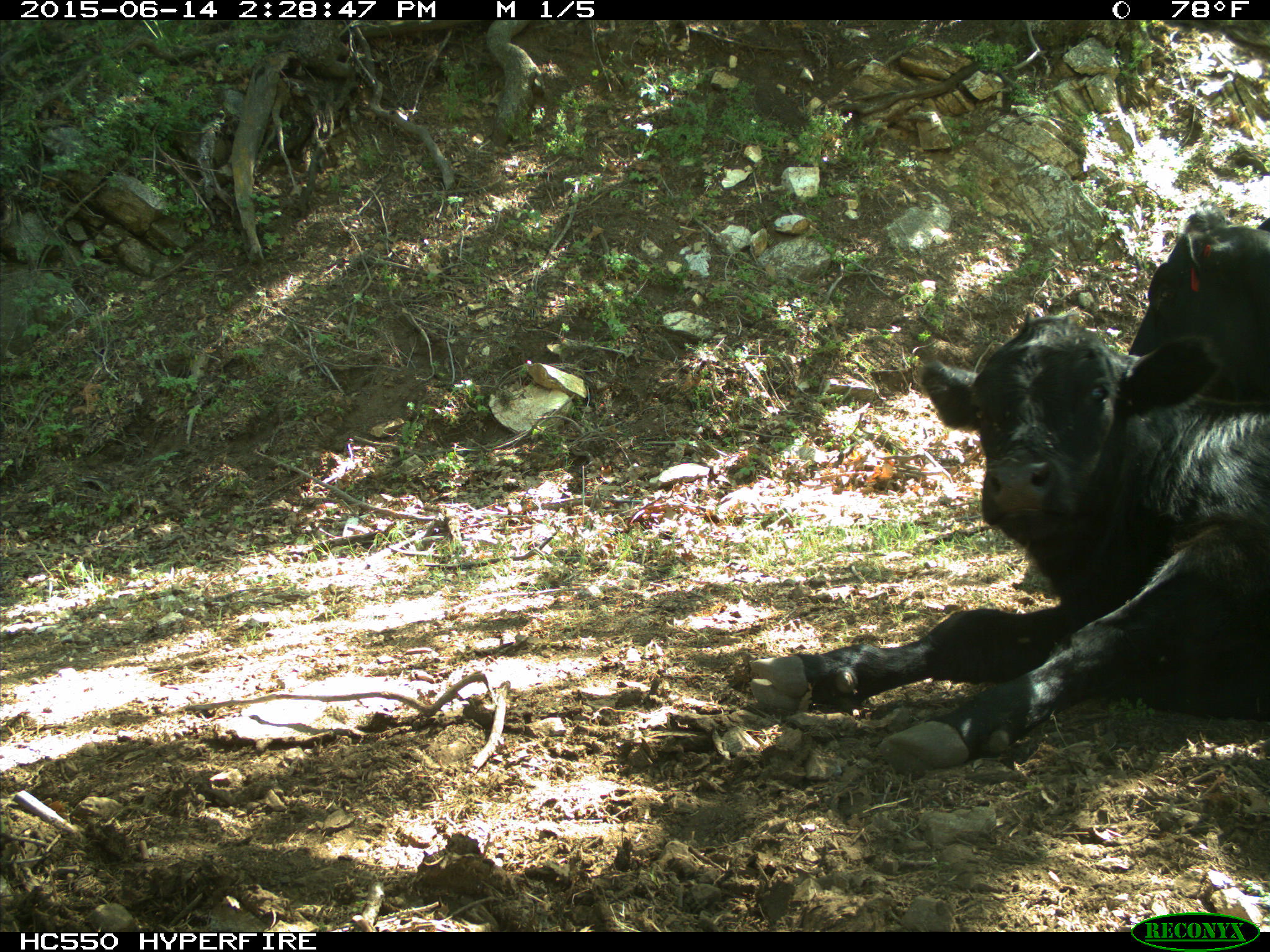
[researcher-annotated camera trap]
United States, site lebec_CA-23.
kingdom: Animalia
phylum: Chordata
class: Mammalia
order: Artiodactyla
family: Bovidae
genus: Bos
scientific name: Bos taurus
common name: domestic cow